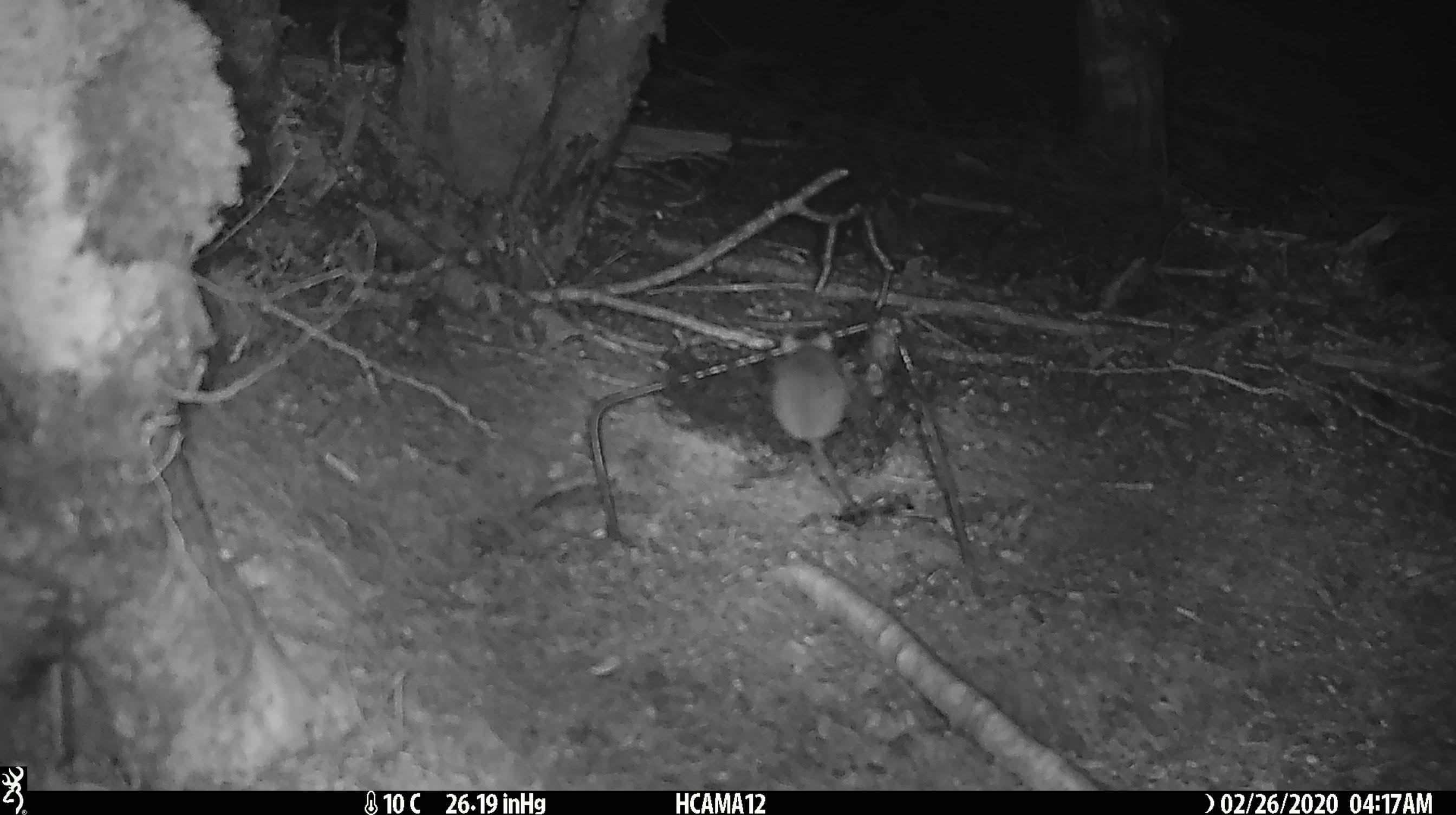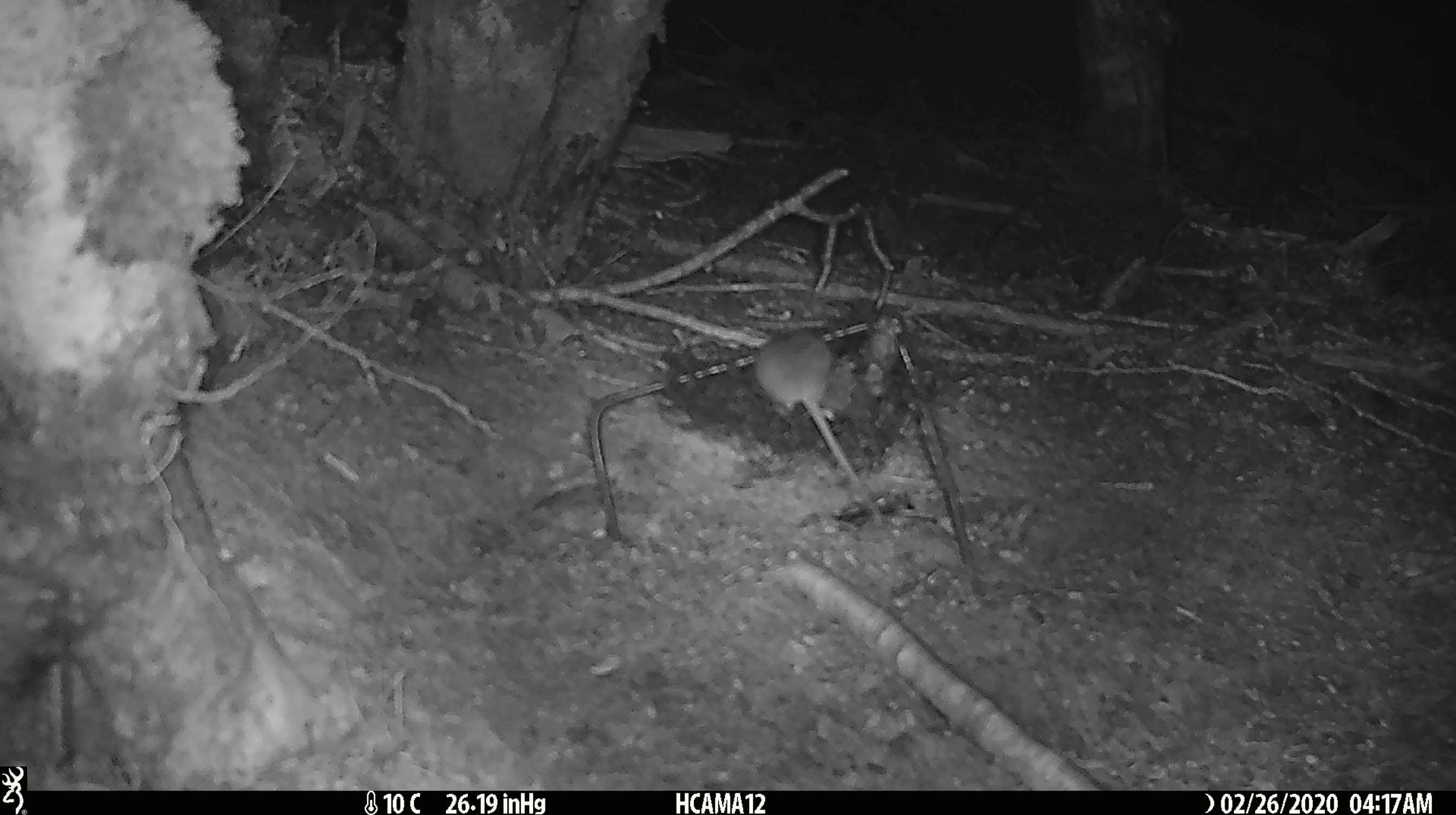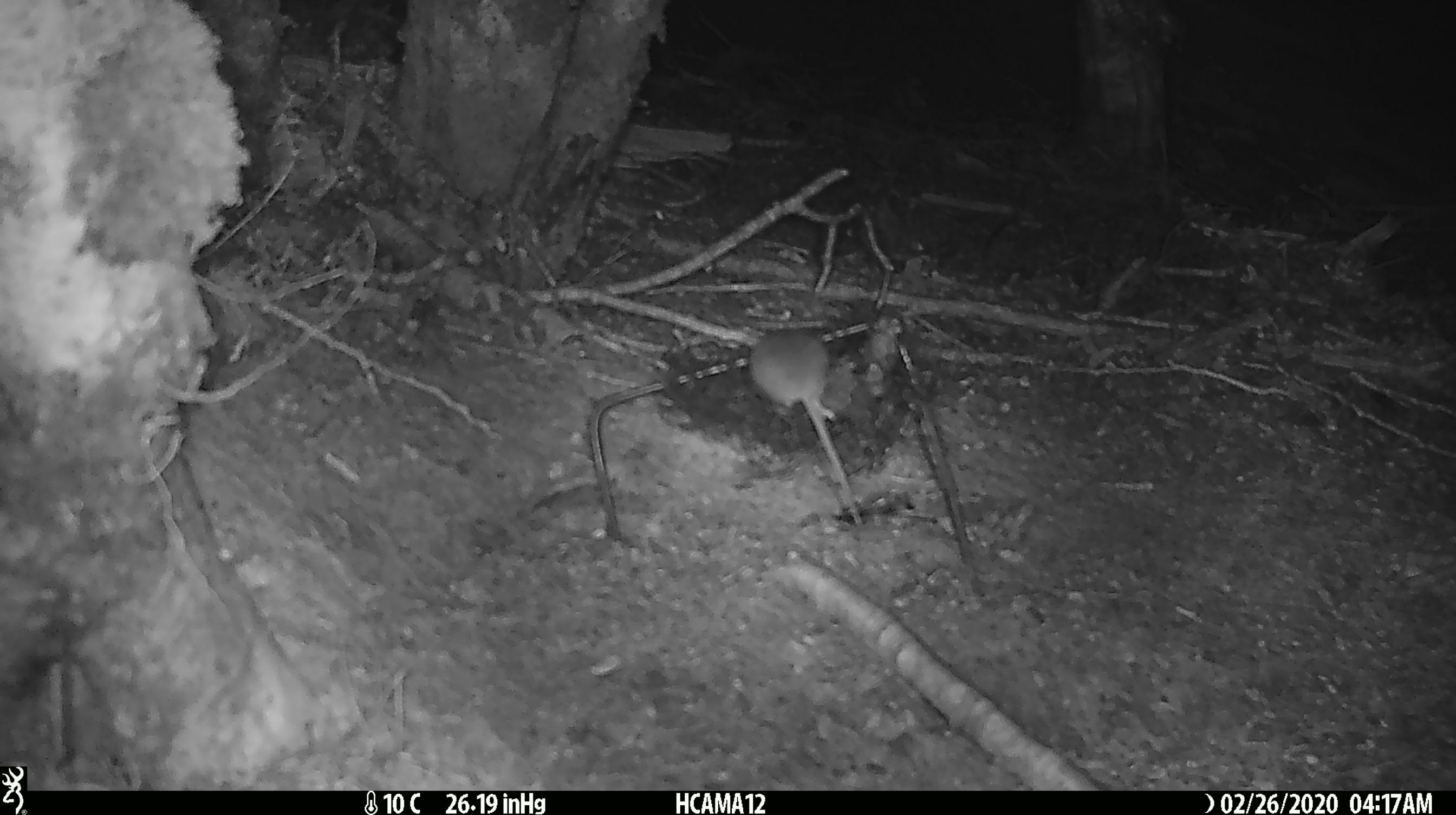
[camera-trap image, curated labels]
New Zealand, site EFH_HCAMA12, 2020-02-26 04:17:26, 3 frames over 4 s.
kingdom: Animalia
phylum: Chordata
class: Mammalia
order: Rodentia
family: Muridae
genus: Mus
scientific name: Mus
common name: mouse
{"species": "mouse (Mus)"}